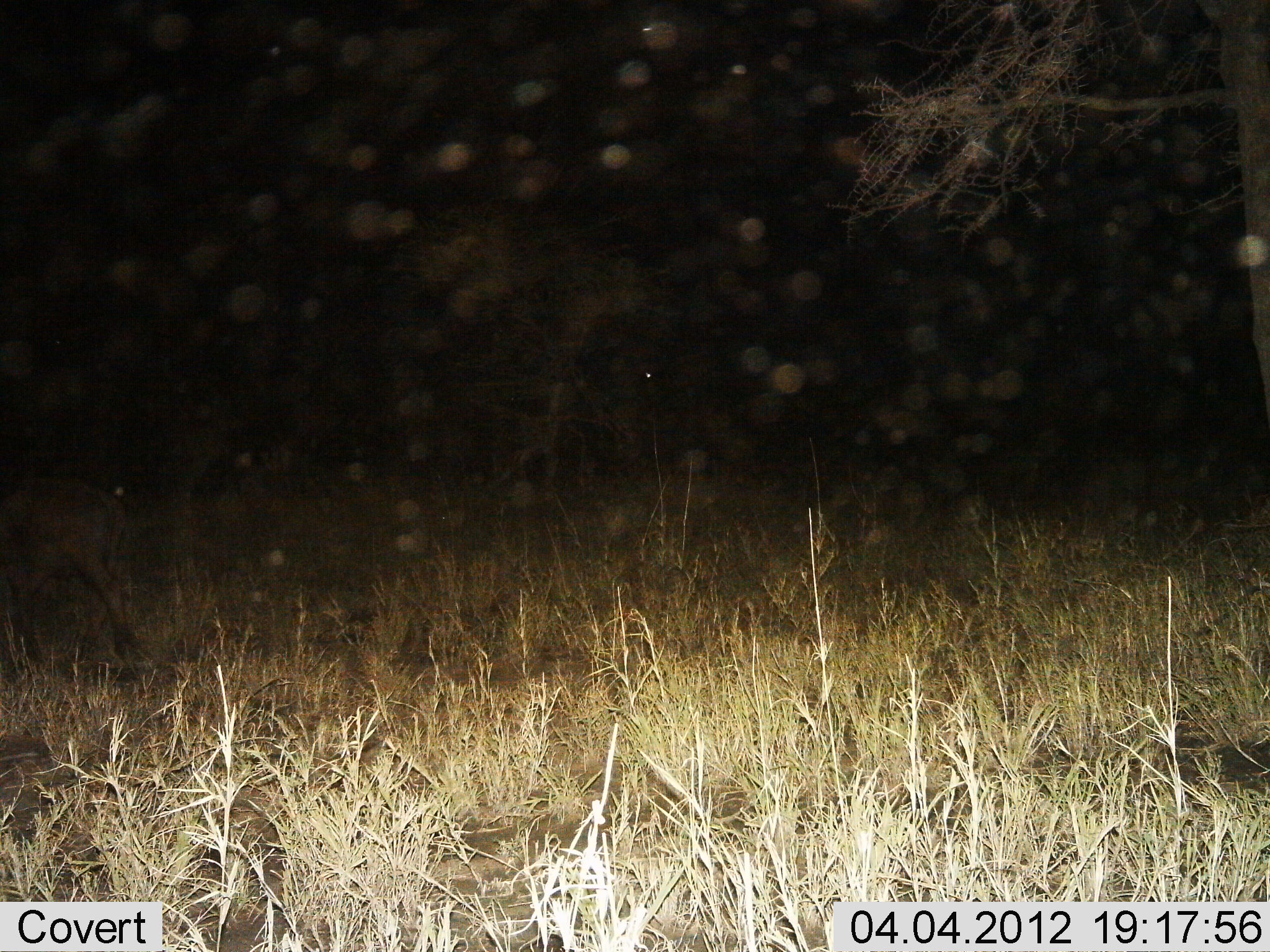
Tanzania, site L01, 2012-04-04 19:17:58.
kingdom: Animalia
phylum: Chordata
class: Mammalia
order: Artiodactyla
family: Bovidae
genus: Connochaetes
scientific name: Connochaetes taurinus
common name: blue wildebeest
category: wildebeest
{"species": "wildebeest (blue wildebeest) (Connochaetes taurinus)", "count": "1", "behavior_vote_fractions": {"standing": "43%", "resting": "14%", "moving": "43%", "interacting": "0%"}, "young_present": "0%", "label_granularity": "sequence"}